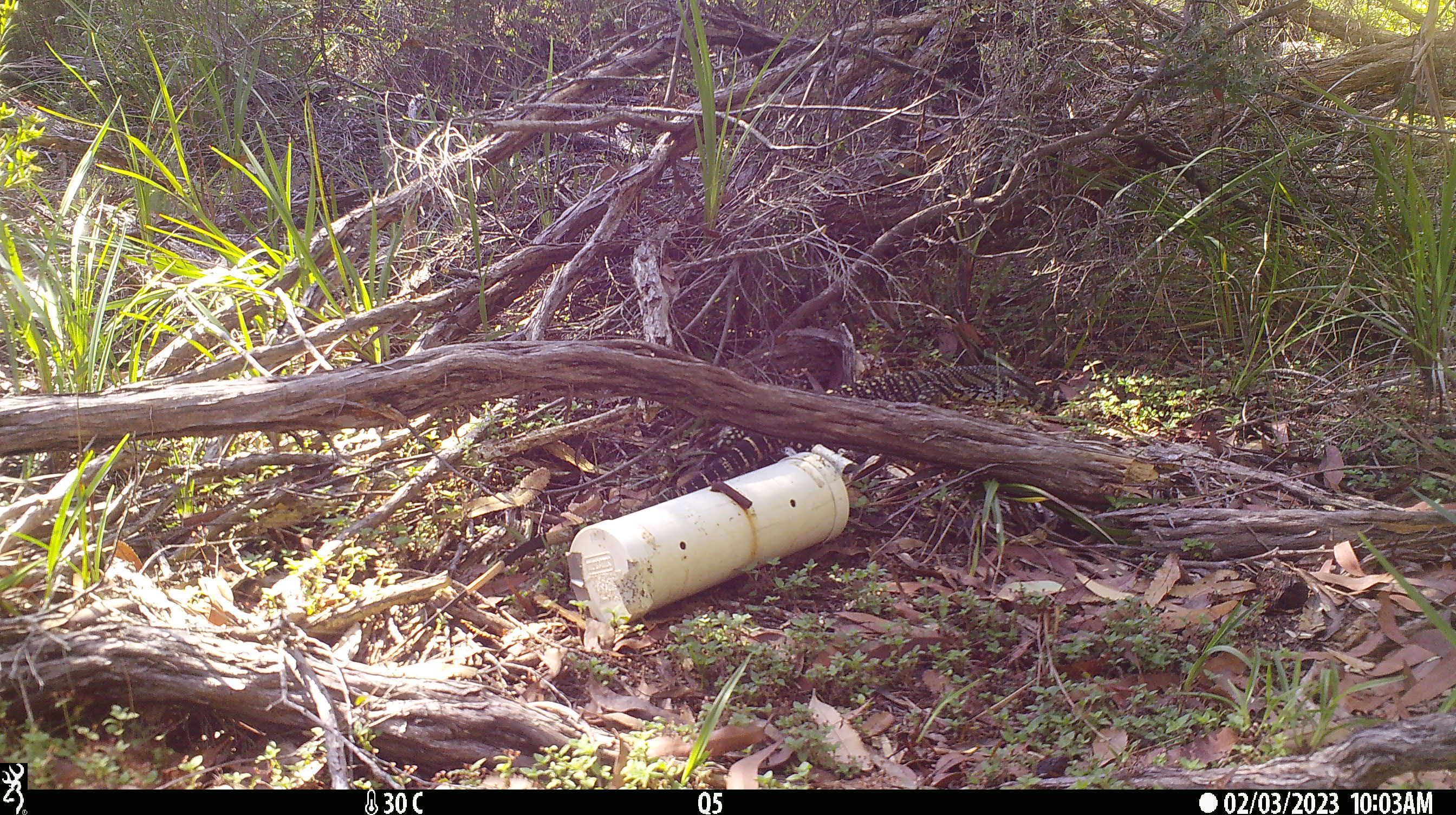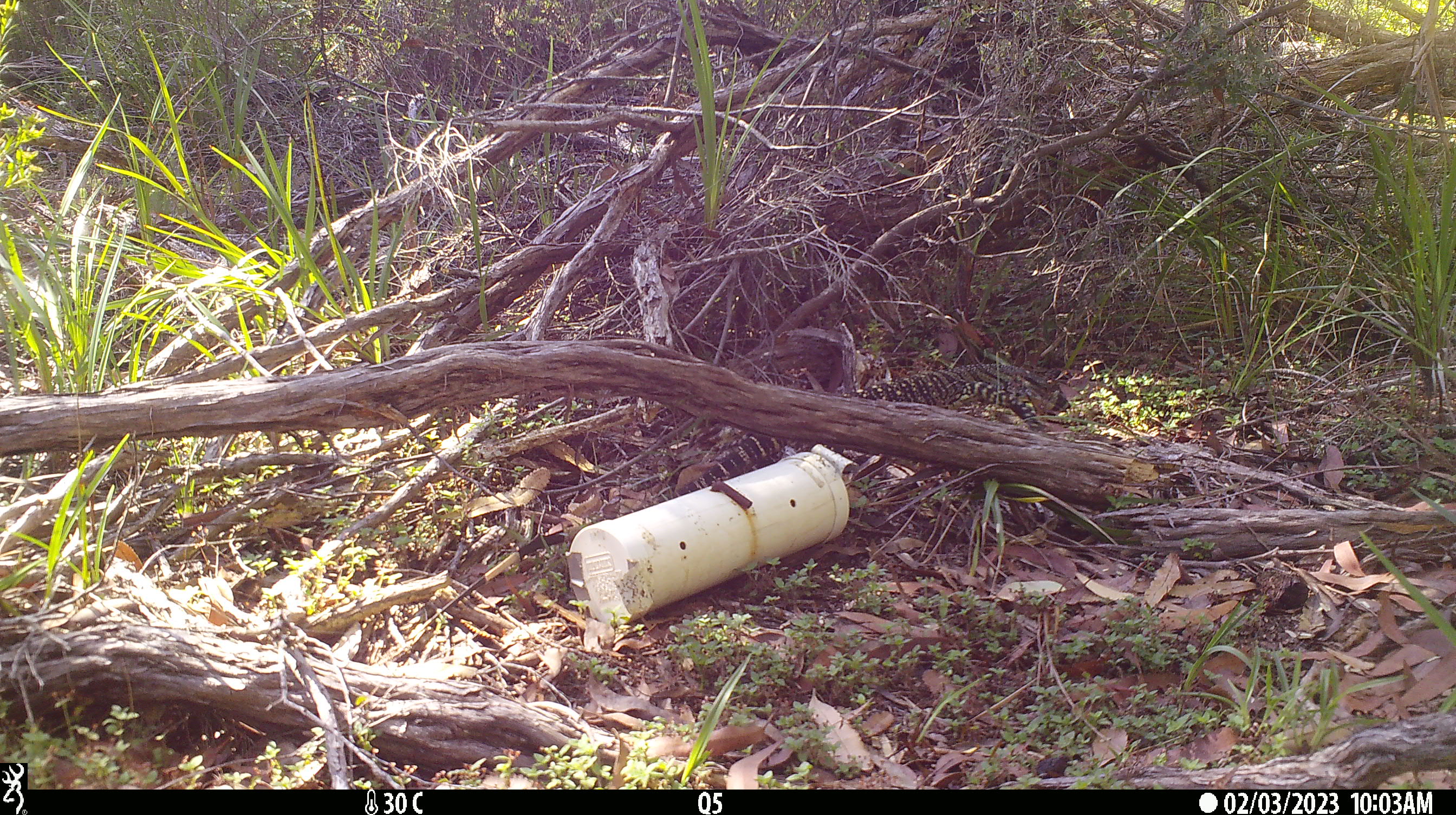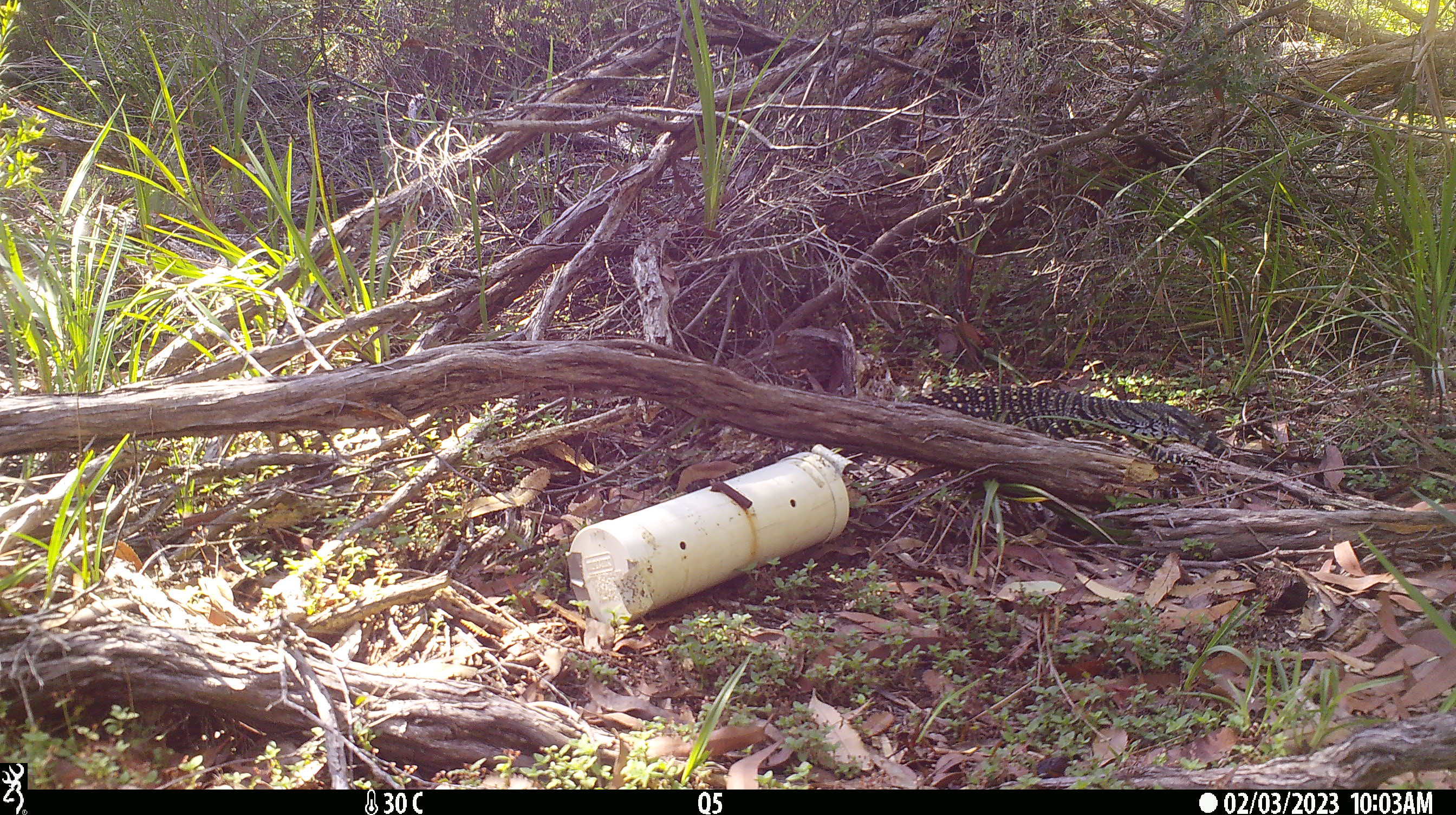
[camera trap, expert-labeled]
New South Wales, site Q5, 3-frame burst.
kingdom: Animalia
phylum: Chordata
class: Reptilia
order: Squamata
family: Varanidae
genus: Varanus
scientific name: Varanus varius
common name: lace monitor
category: goanna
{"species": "goanna (lace monitor) (Varanus varius)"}